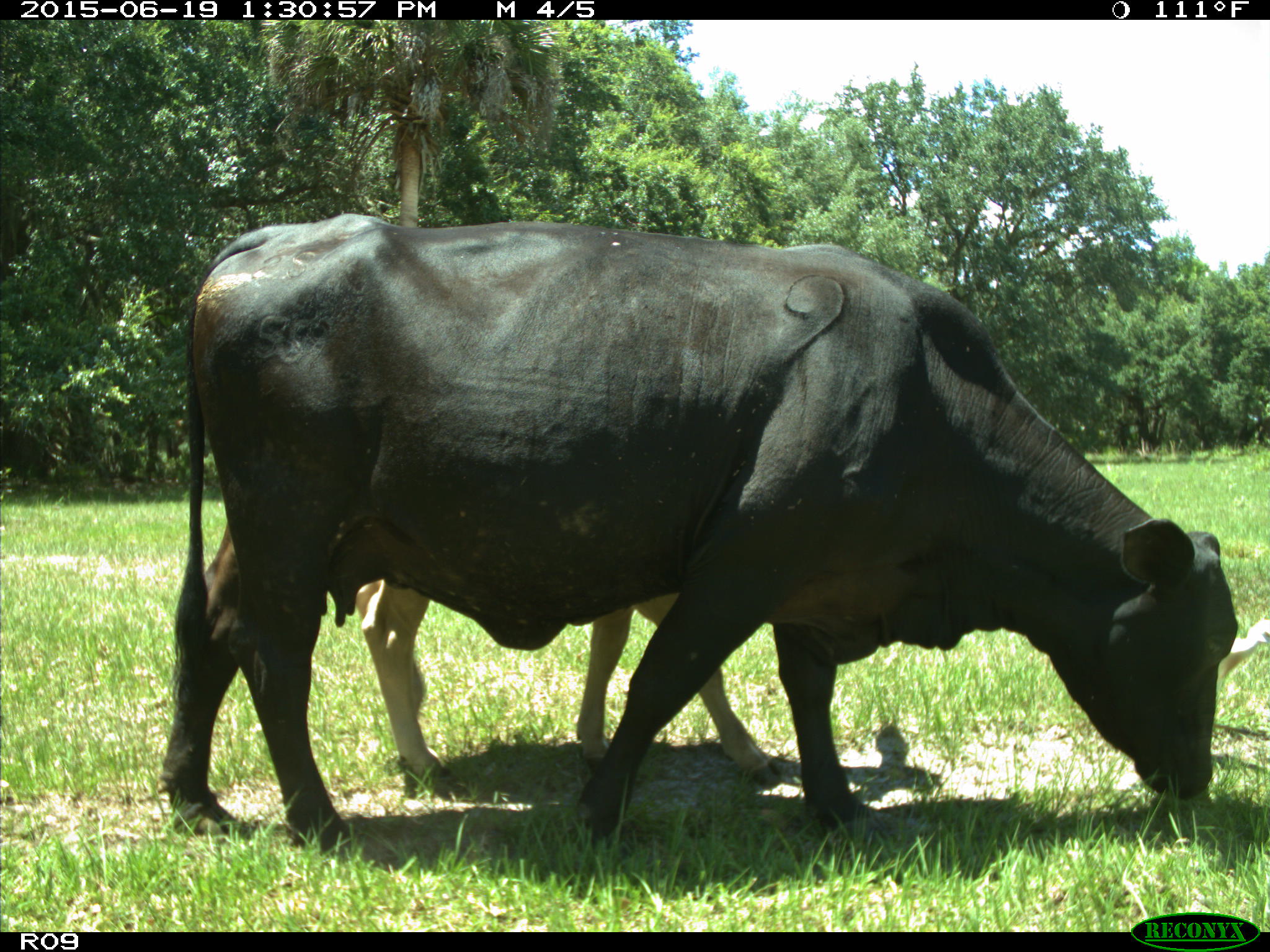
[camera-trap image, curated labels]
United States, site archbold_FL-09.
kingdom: Animalia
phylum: Chordata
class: Mammalia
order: Artiodactyla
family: Bovidae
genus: Bos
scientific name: Bos taurus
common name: domestic cow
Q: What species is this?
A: Bos taurus (domestic cow).